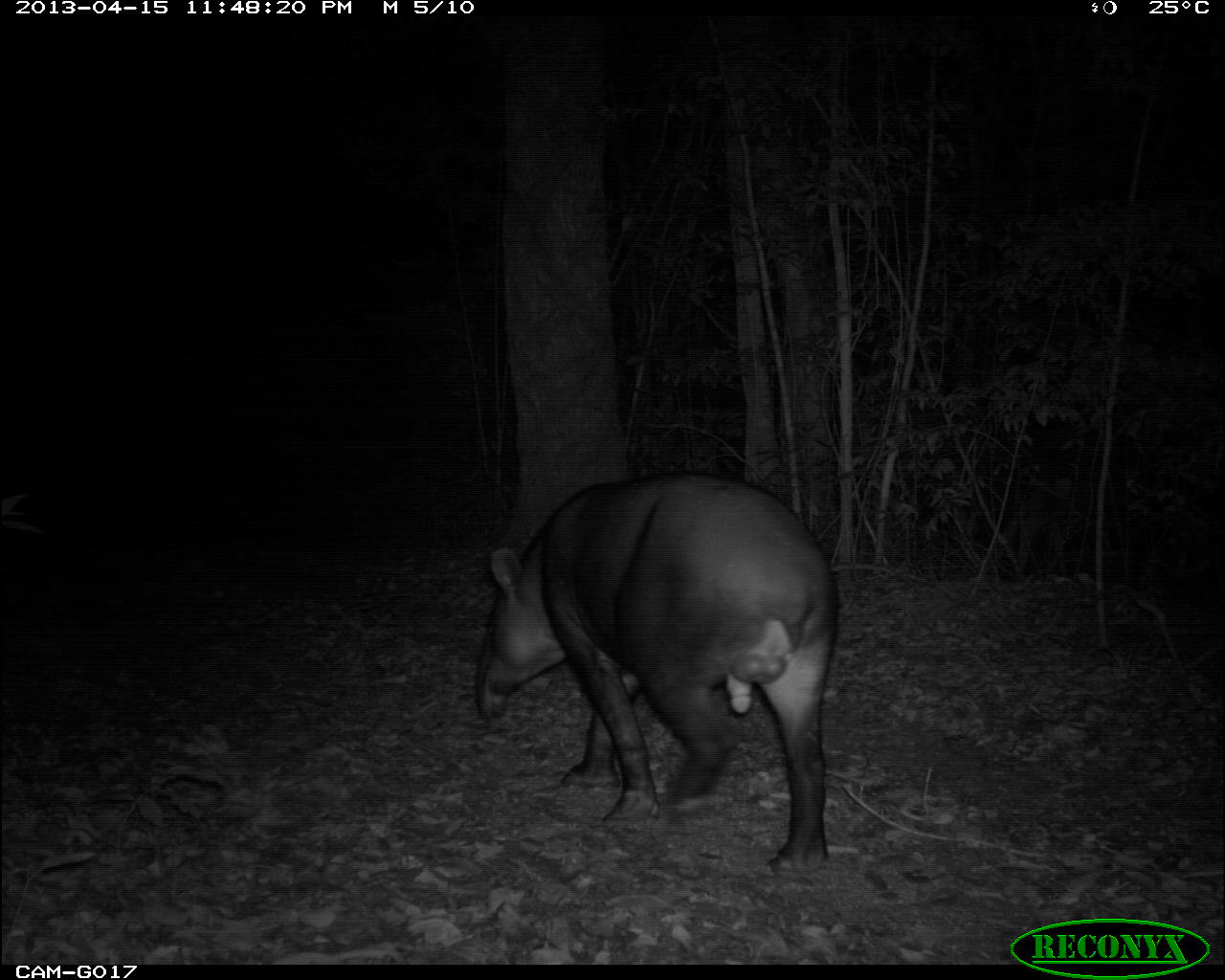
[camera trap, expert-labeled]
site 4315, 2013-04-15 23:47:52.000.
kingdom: Animalia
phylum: Chordata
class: Mammalia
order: Perissodactyla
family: Tapiridae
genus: Tapirus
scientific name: Tapirus bairdii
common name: baird's tapir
Tapirus bairdii (baird's tapir), count 1, sex male.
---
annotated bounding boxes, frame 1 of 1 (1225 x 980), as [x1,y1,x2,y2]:
tapirus bairdii: [471,468,840,872]